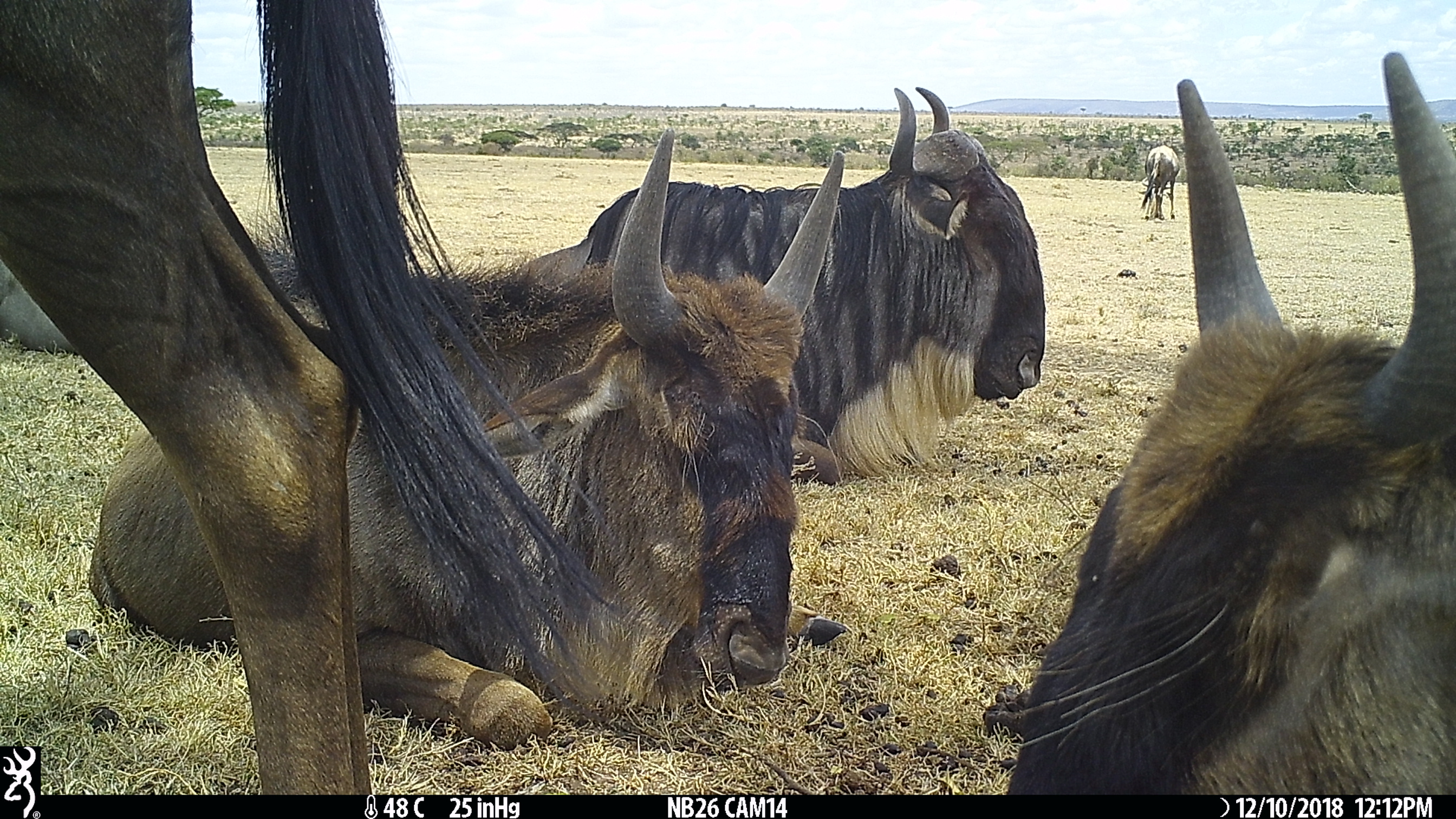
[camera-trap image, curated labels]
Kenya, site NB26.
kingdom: Animalia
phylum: Chordata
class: Mammalia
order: Artiodactyla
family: Bovidae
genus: Connochaetes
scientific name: Connochaetes taurinus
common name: blue wildebeest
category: wildebeest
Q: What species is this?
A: Wildebeest (blue wildebeest) (Connochaetes taurinus).